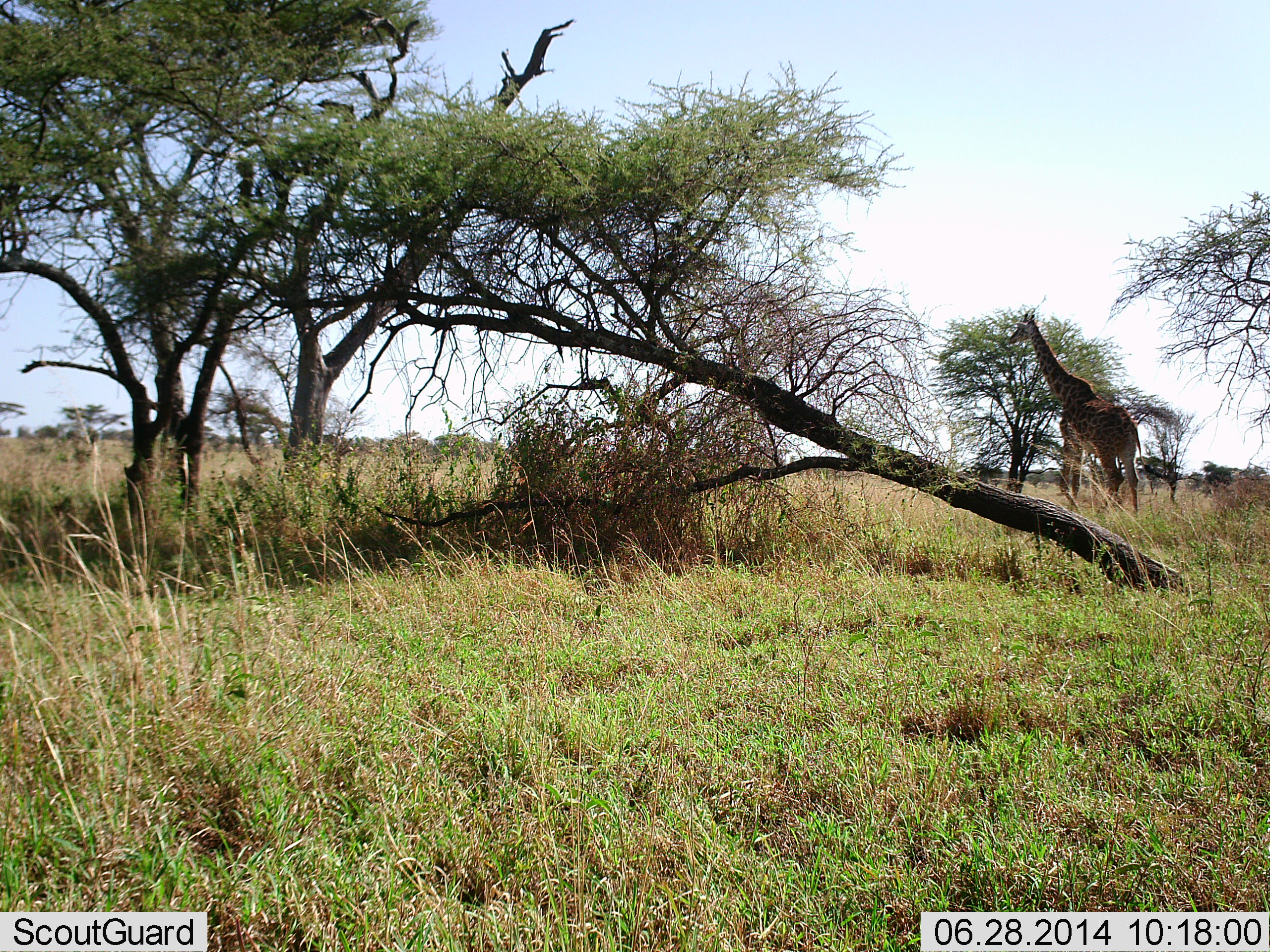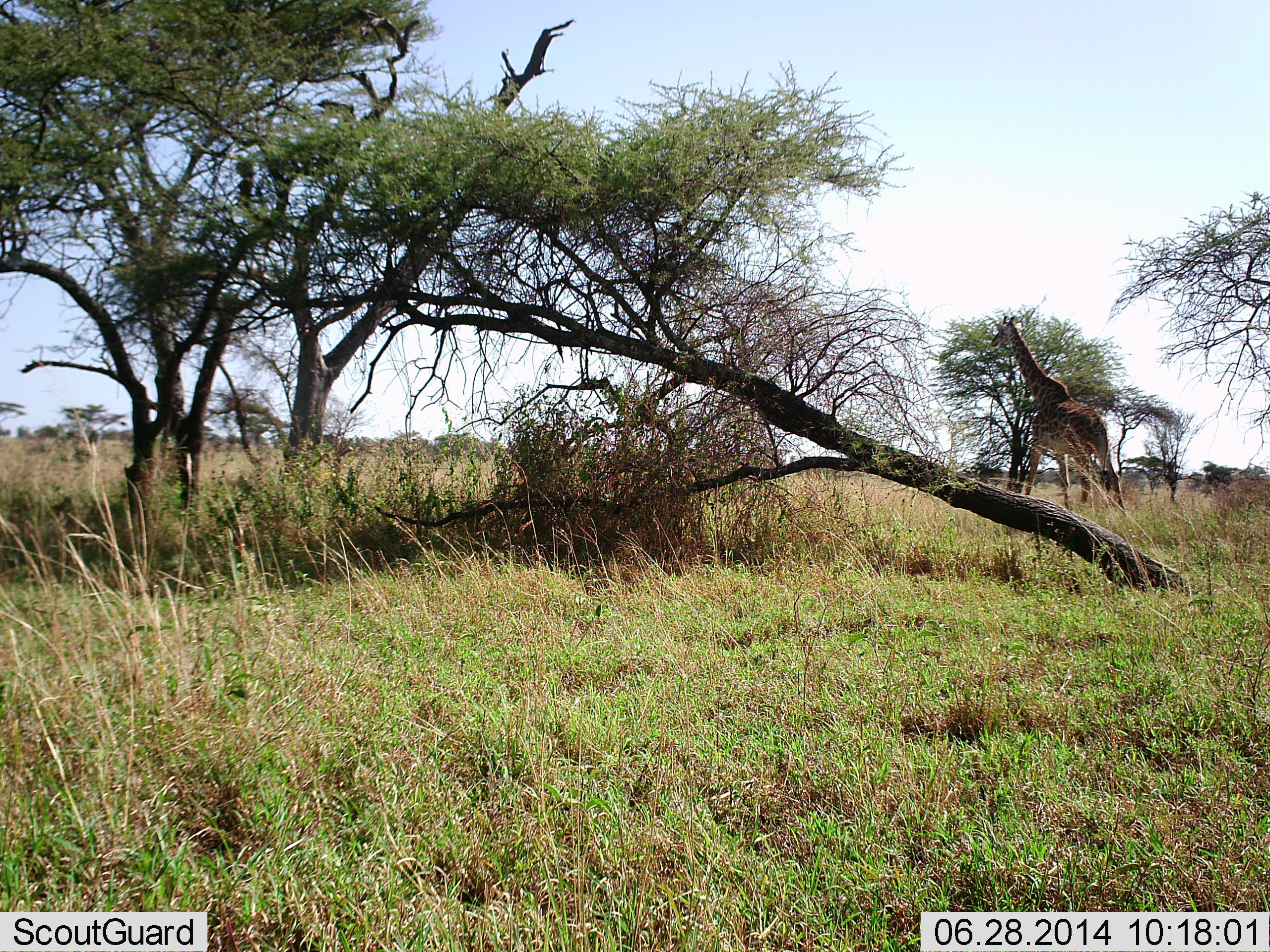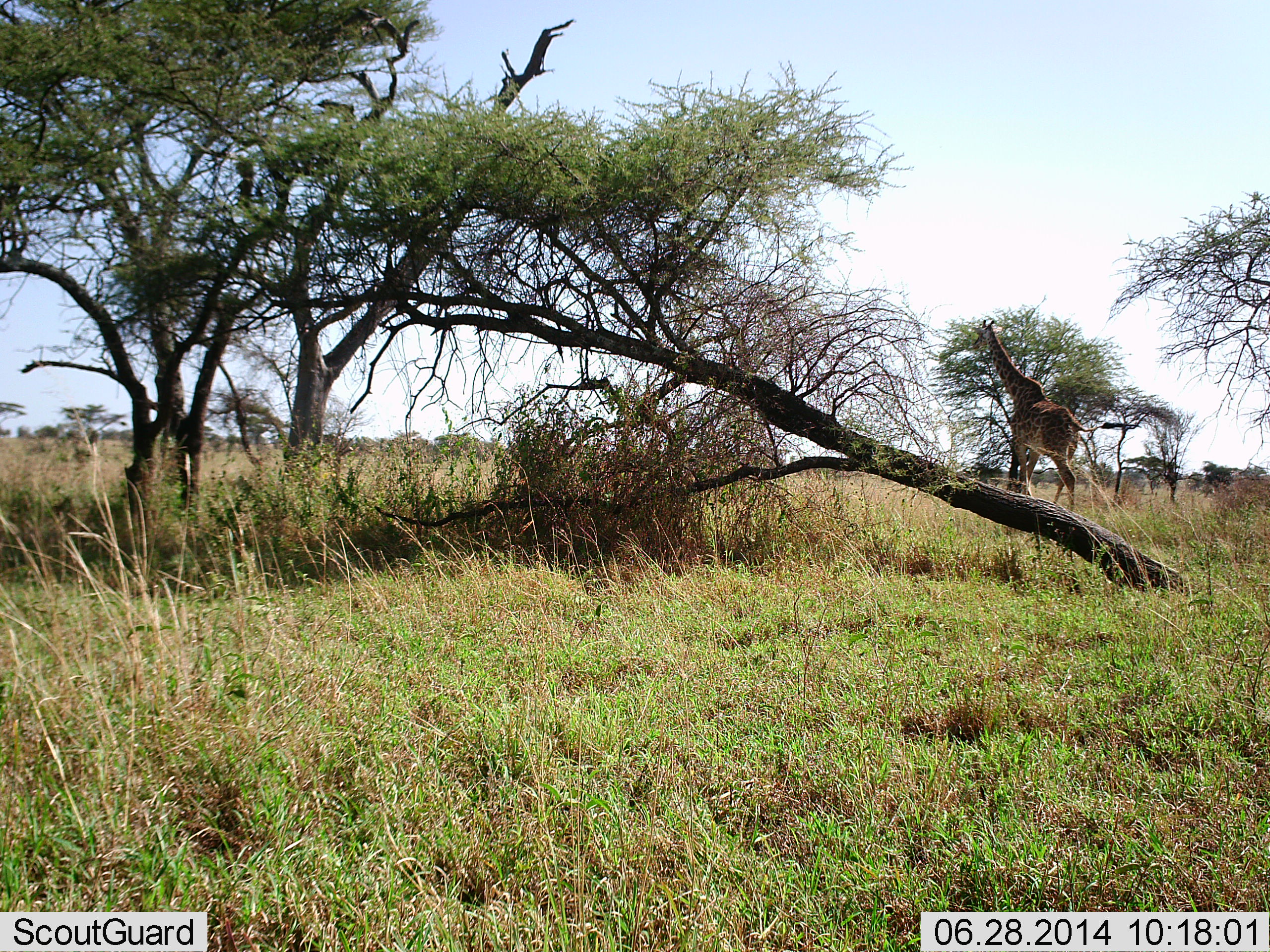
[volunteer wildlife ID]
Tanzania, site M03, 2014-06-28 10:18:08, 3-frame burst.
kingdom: Animalia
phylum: Chordata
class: Mammalia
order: Artiodactyla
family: Giraffidae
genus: Giraffa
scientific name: Giraffa camelopardalis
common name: giraffe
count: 1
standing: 10%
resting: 0%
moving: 90%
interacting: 0%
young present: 0%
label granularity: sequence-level